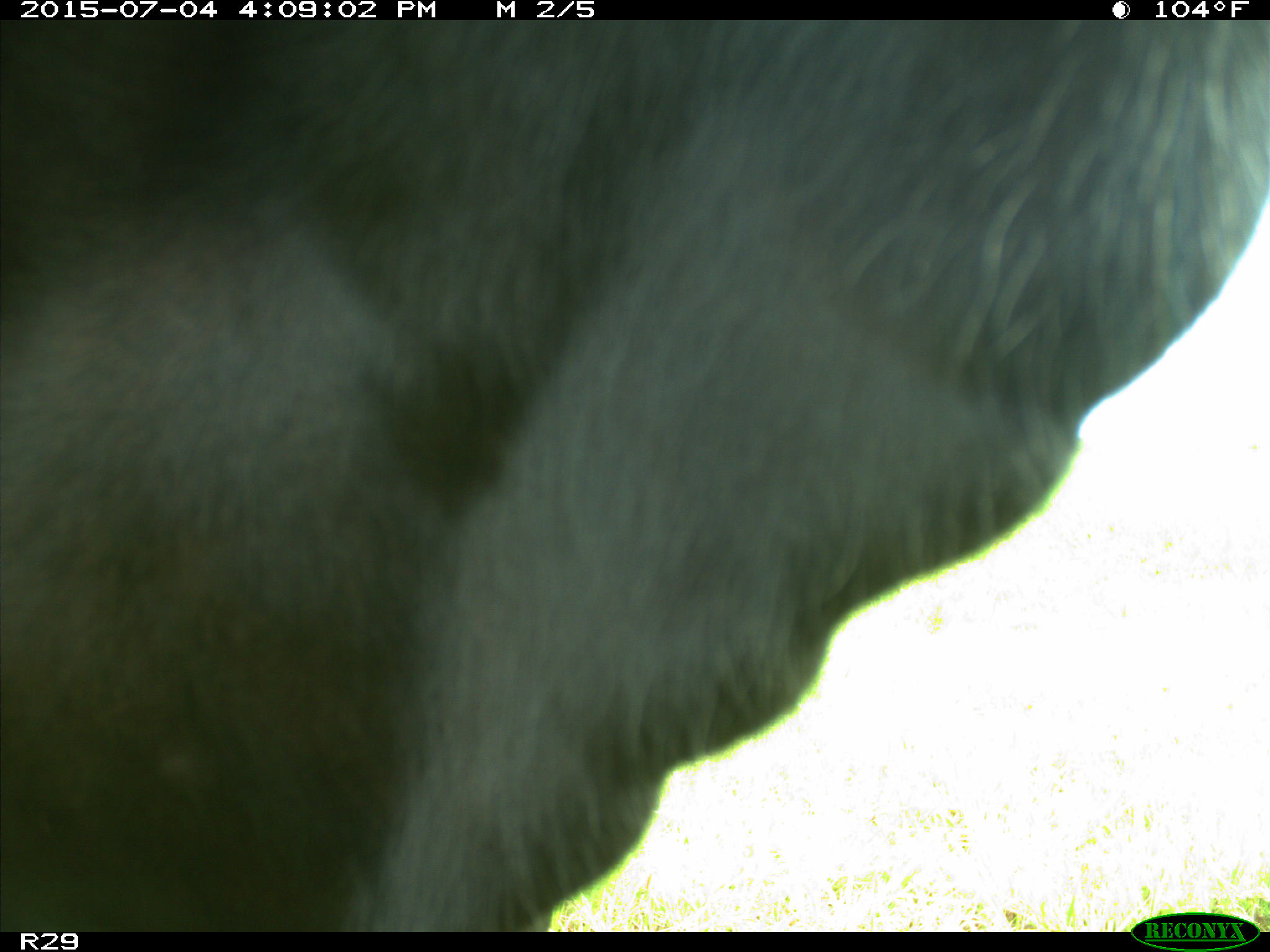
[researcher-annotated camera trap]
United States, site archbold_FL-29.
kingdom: Animalia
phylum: Chordata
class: Mammalia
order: Artiodactyla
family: Bovidae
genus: Bos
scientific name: Bos taurus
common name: domestic cow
Bos taurus (domestic cow).